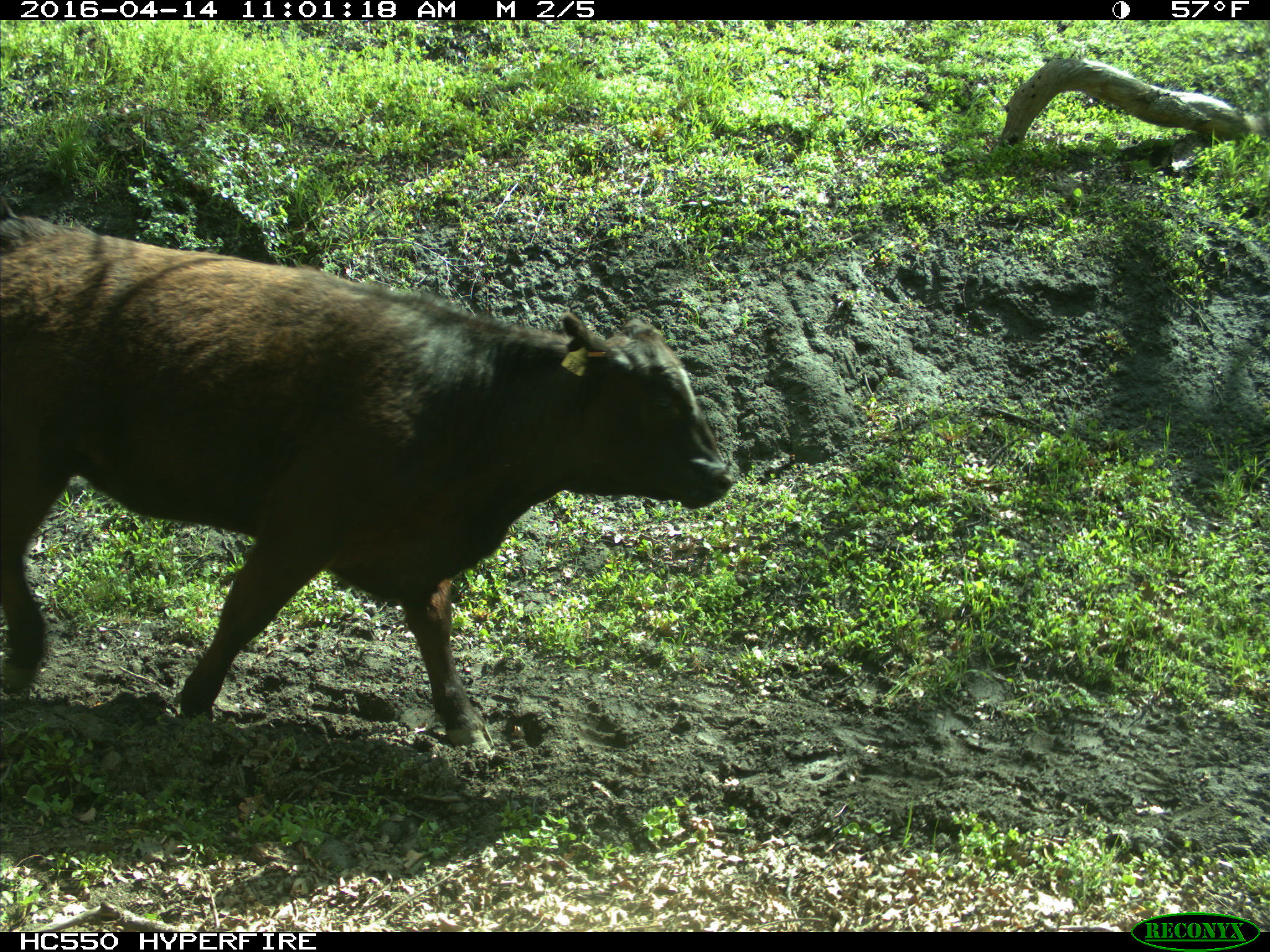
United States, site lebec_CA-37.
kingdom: Animalia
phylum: Chordata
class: Mammalia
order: Artiodactyla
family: Bovidae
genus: Bos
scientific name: Bos taurus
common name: domestic cow